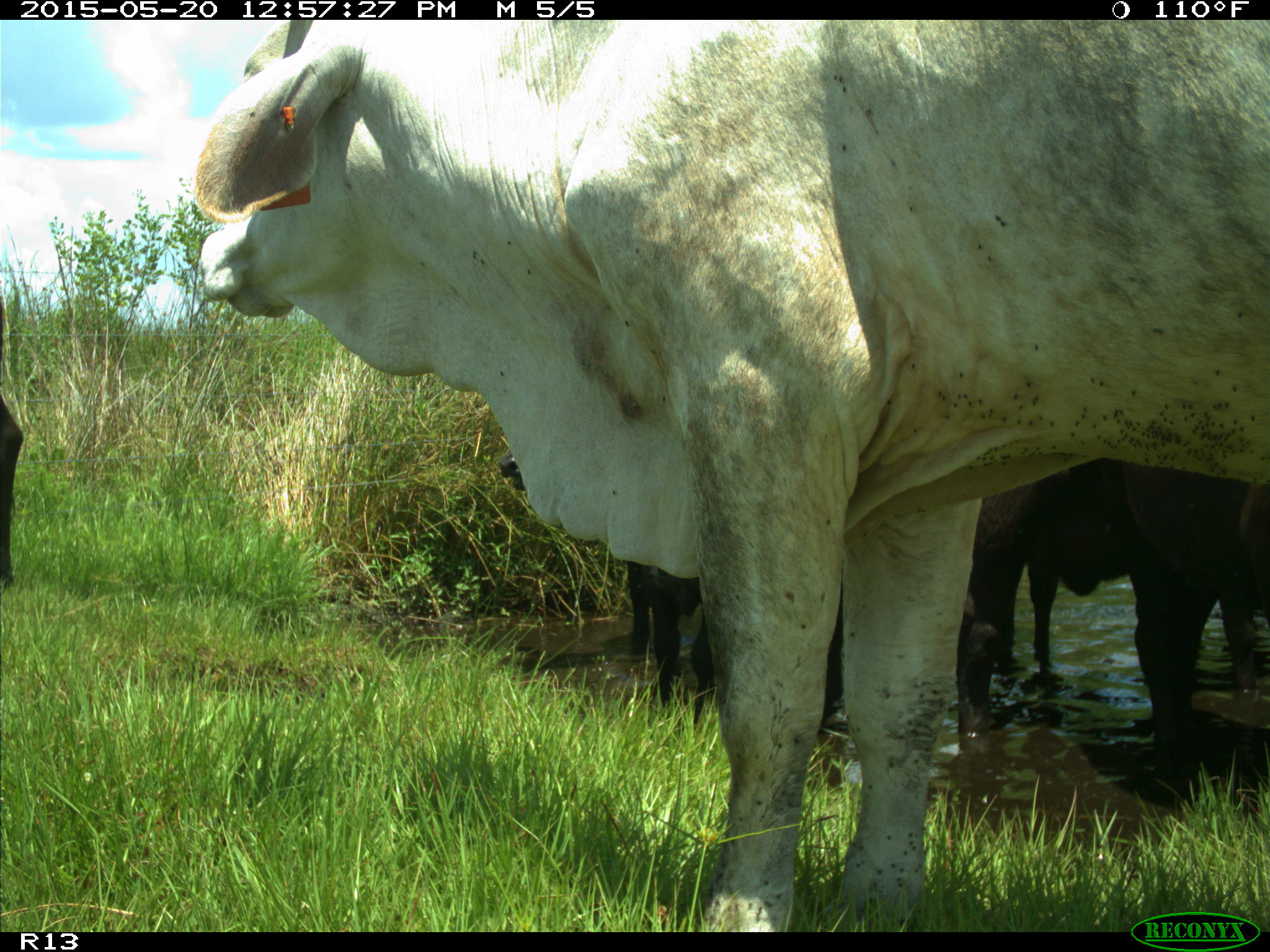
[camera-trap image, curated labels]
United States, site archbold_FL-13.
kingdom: Animalia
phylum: Chordata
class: Mammalia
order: Artiodactyla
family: Bovidae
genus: Bos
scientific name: Bos taurus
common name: domestic cow